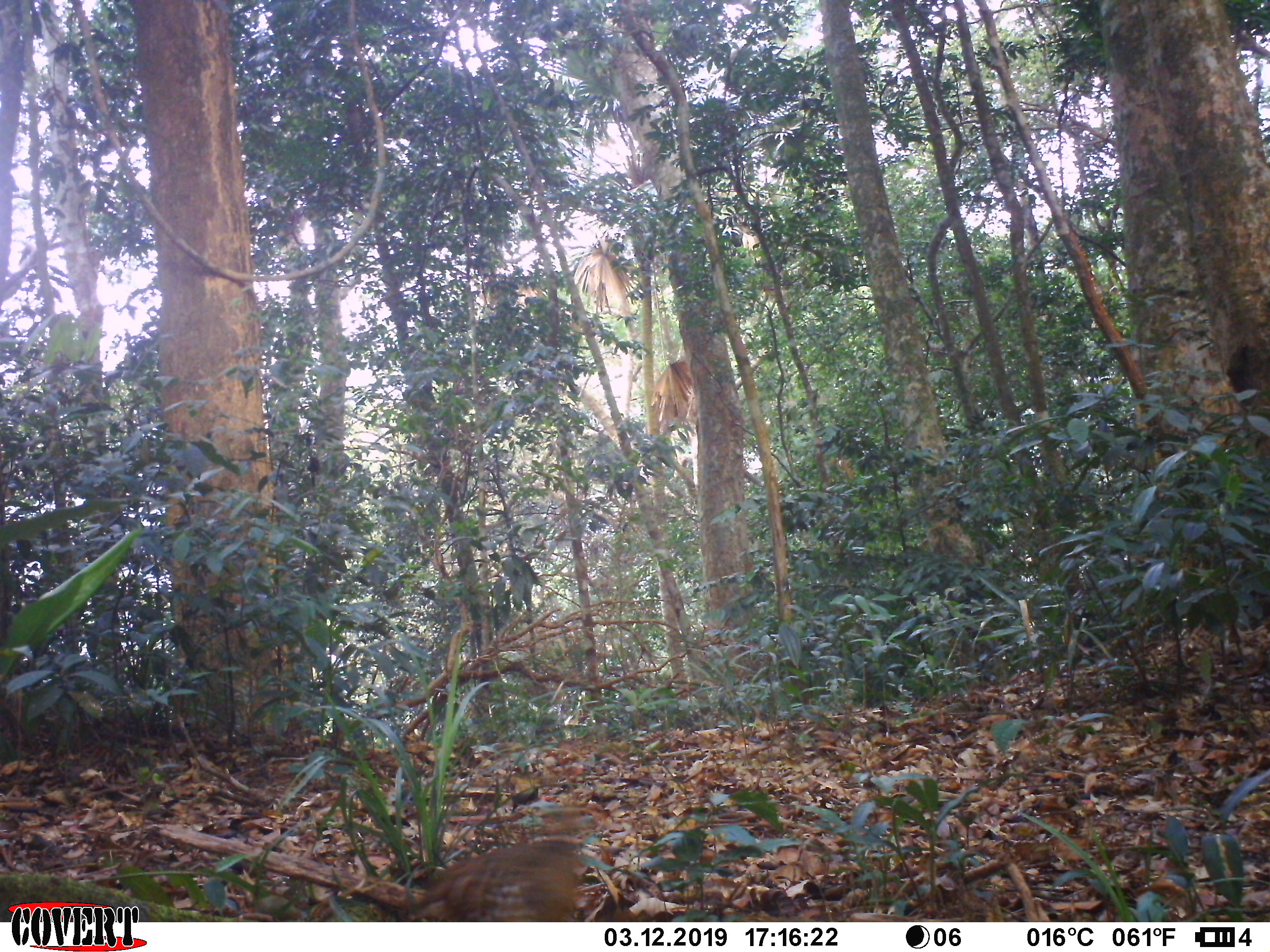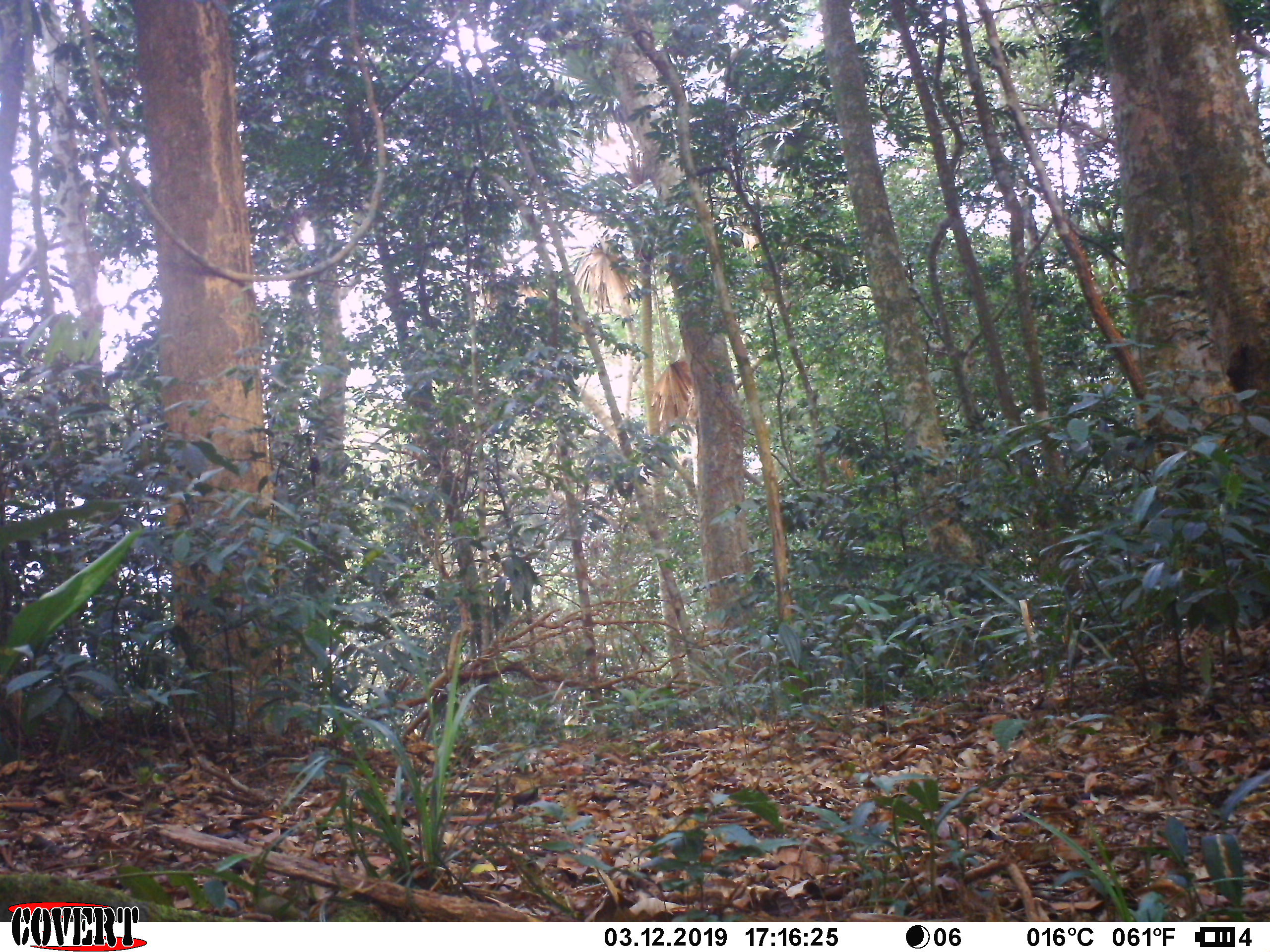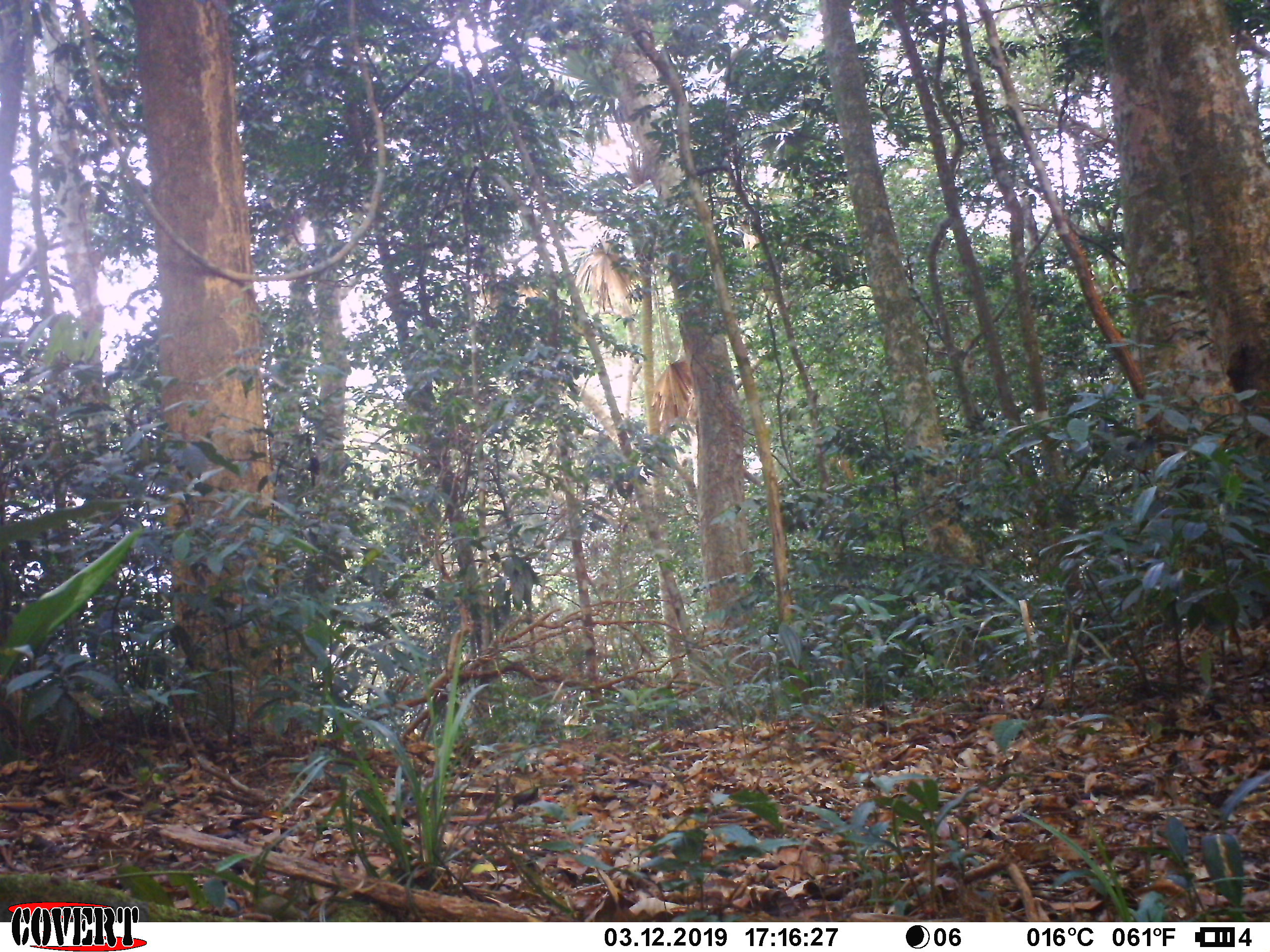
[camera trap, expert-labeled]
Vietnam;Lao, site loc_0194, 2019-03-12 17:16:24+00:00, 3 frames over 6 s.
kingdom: Animalia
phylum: Chordata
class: Aves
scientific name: Aves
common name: bird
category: unidentified bird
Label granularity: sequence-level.